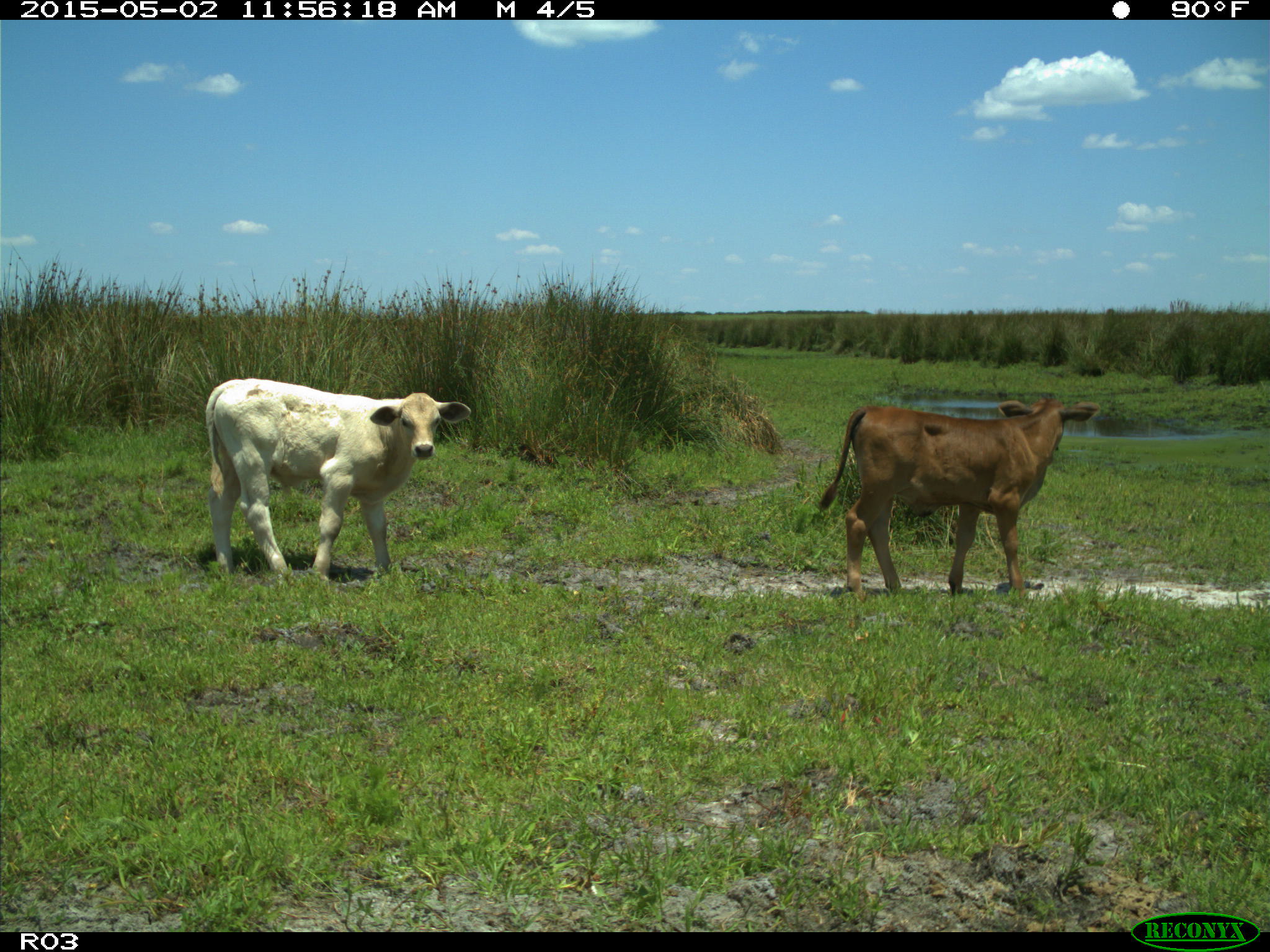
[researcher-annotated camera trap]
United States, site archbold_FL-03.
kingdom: Animalia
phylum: Chordata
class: Mammalia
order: Artiodactyla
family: Bovidae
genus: Bos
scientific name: Bos taurus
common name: domestic cow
Bos taurus (domestic cow).